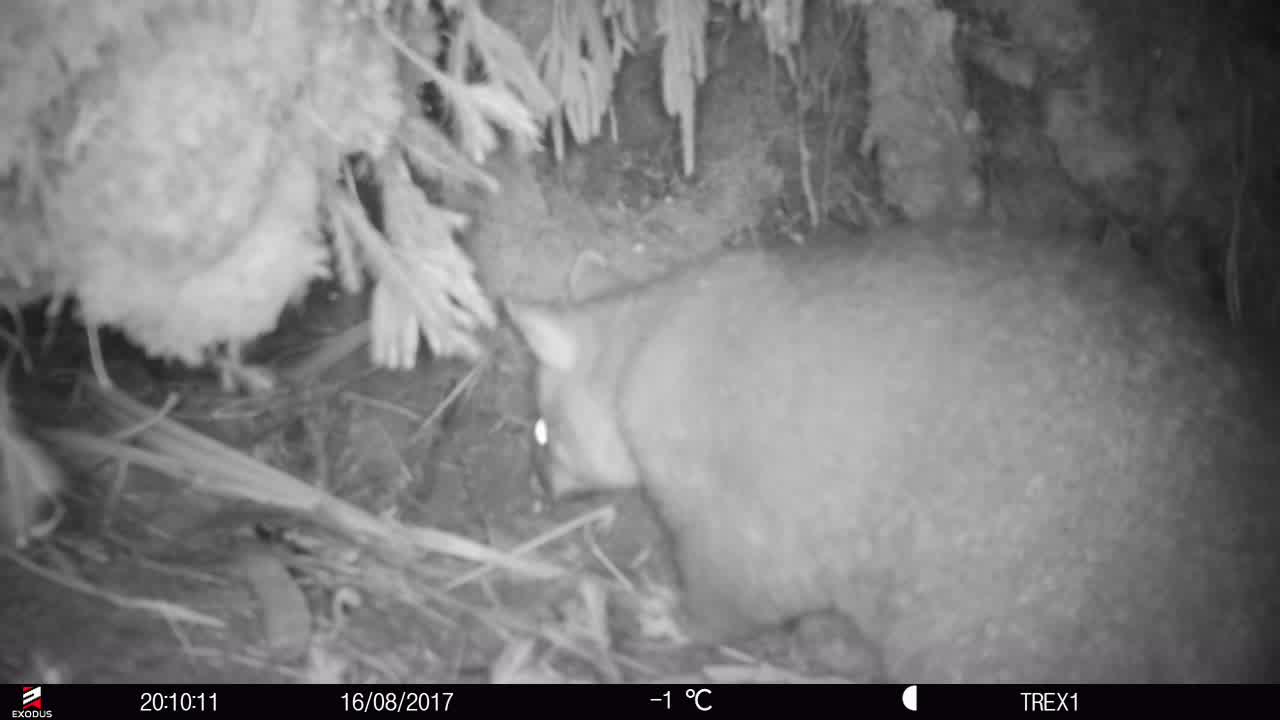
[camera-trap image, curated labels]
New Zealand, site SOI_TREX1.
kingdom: Animalia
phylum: Chordata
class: Mammalia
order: Diprotodontia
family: Phalangeridae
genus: Trichosurus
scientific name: Trichosurus vulpecula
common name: common brushtail possum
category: possum